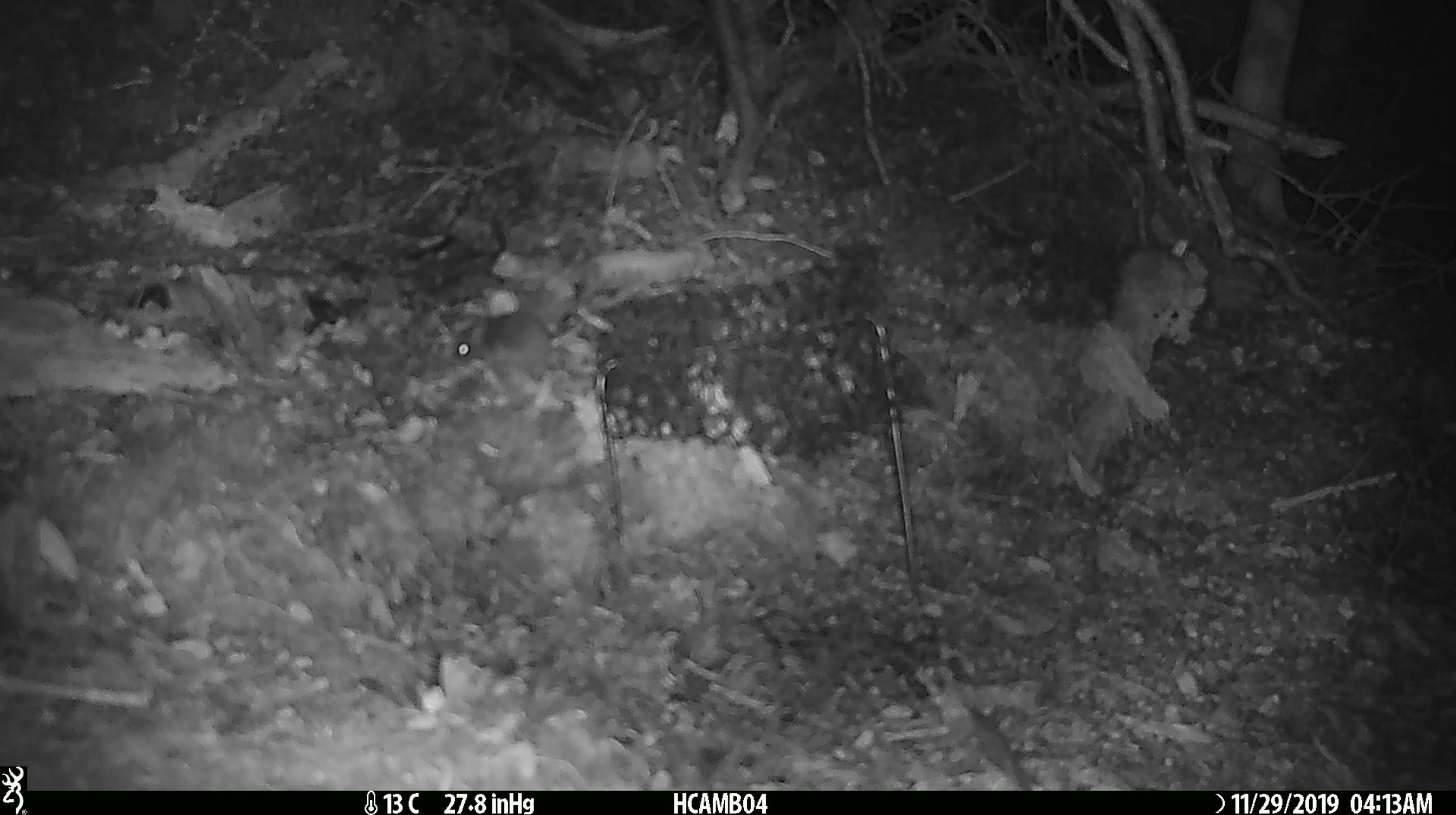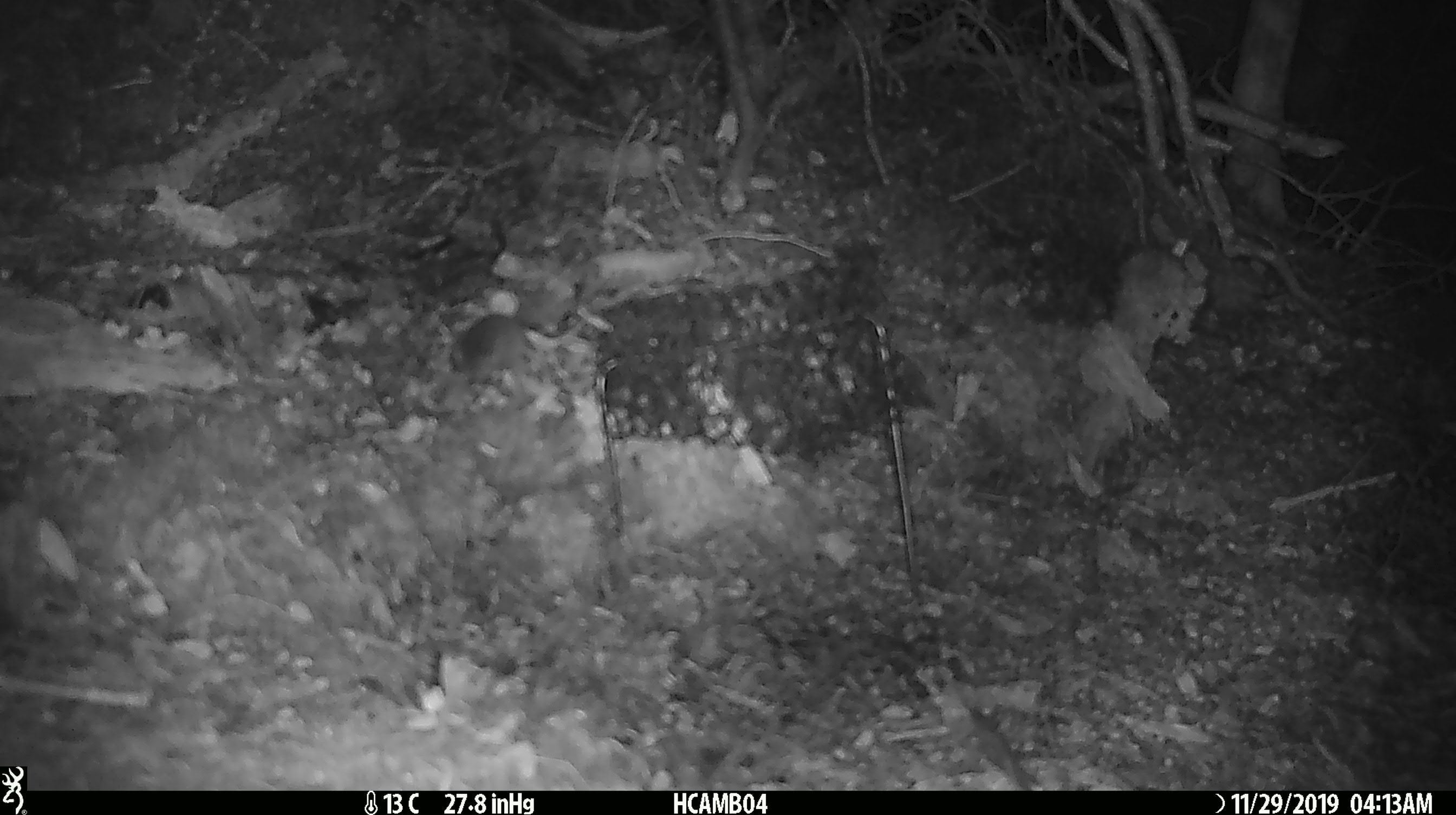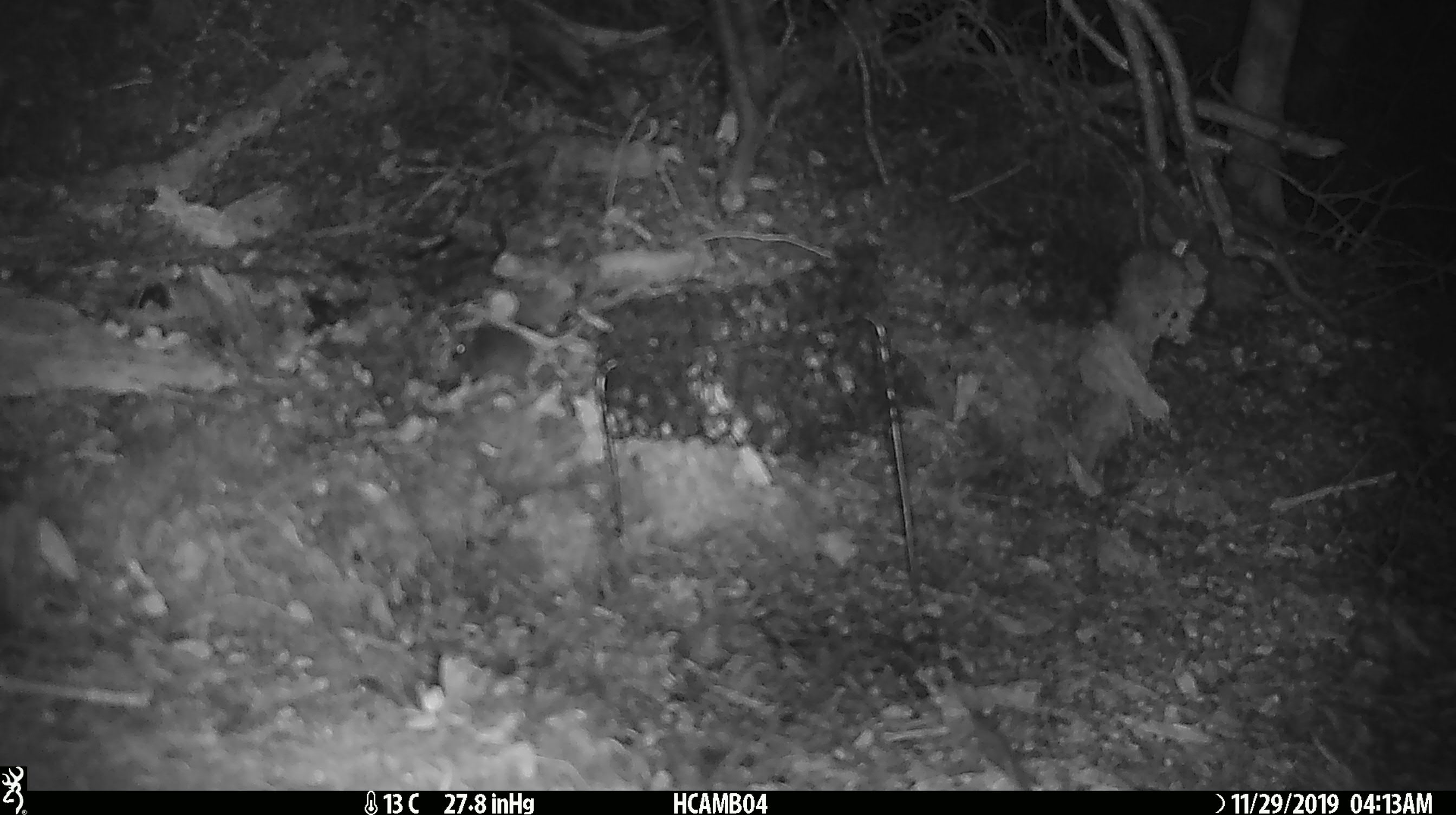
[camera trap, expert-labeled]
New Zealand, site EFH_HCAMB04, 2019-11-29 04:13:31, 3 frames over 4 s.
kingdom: Animalia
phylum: Chordata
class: Mammalia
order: Rodentia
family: Muridae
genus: Mus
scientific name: Mus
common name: mouse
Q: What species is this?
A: Mouse (Mus).